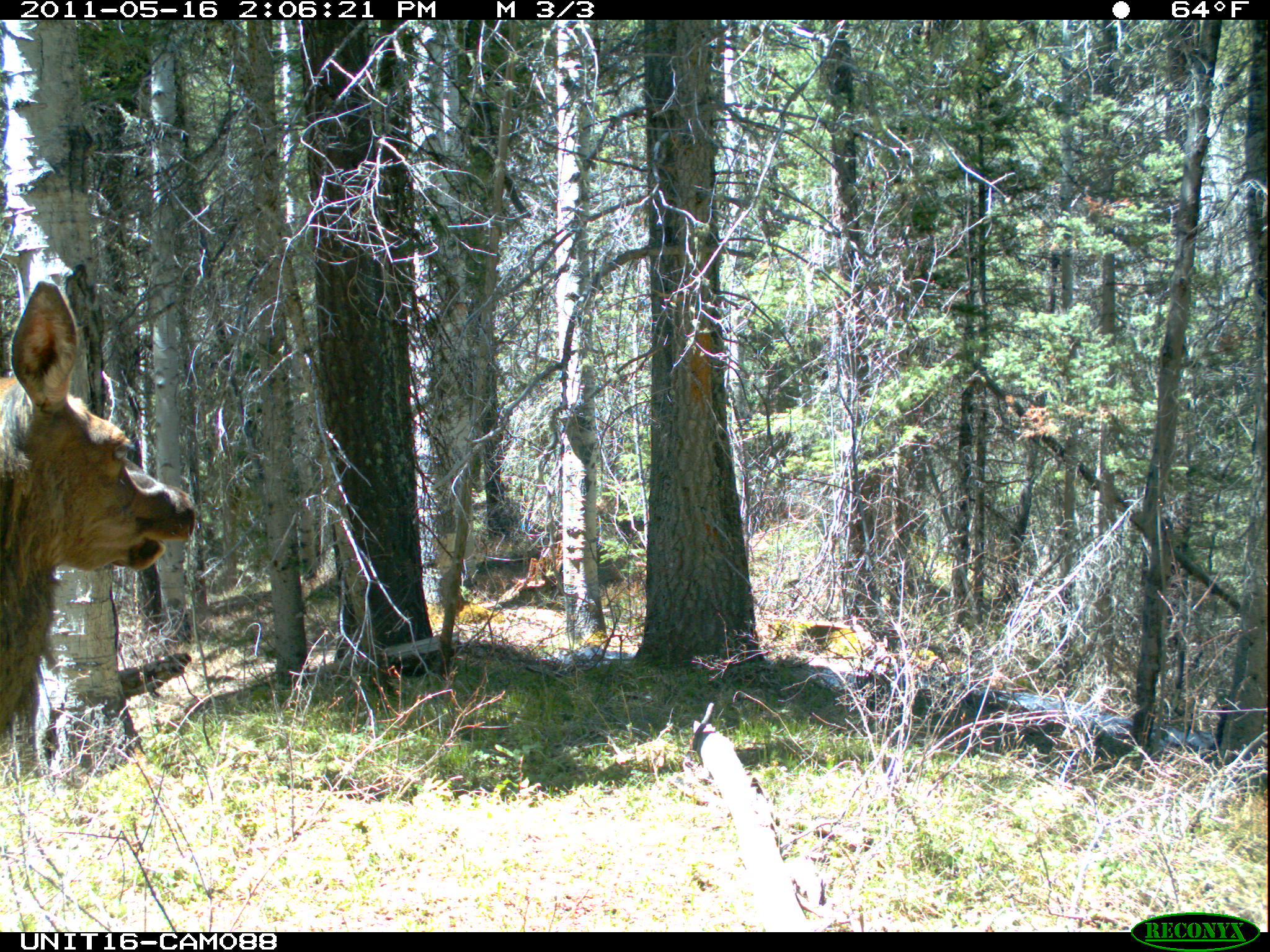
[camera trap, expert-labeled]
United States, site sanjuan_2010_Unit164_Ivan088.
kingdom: Animalia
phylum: Chordata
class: Mammalia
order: Artiodactyla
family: Cervidae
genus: Cervus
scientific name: Cervus elaphus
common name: red deer